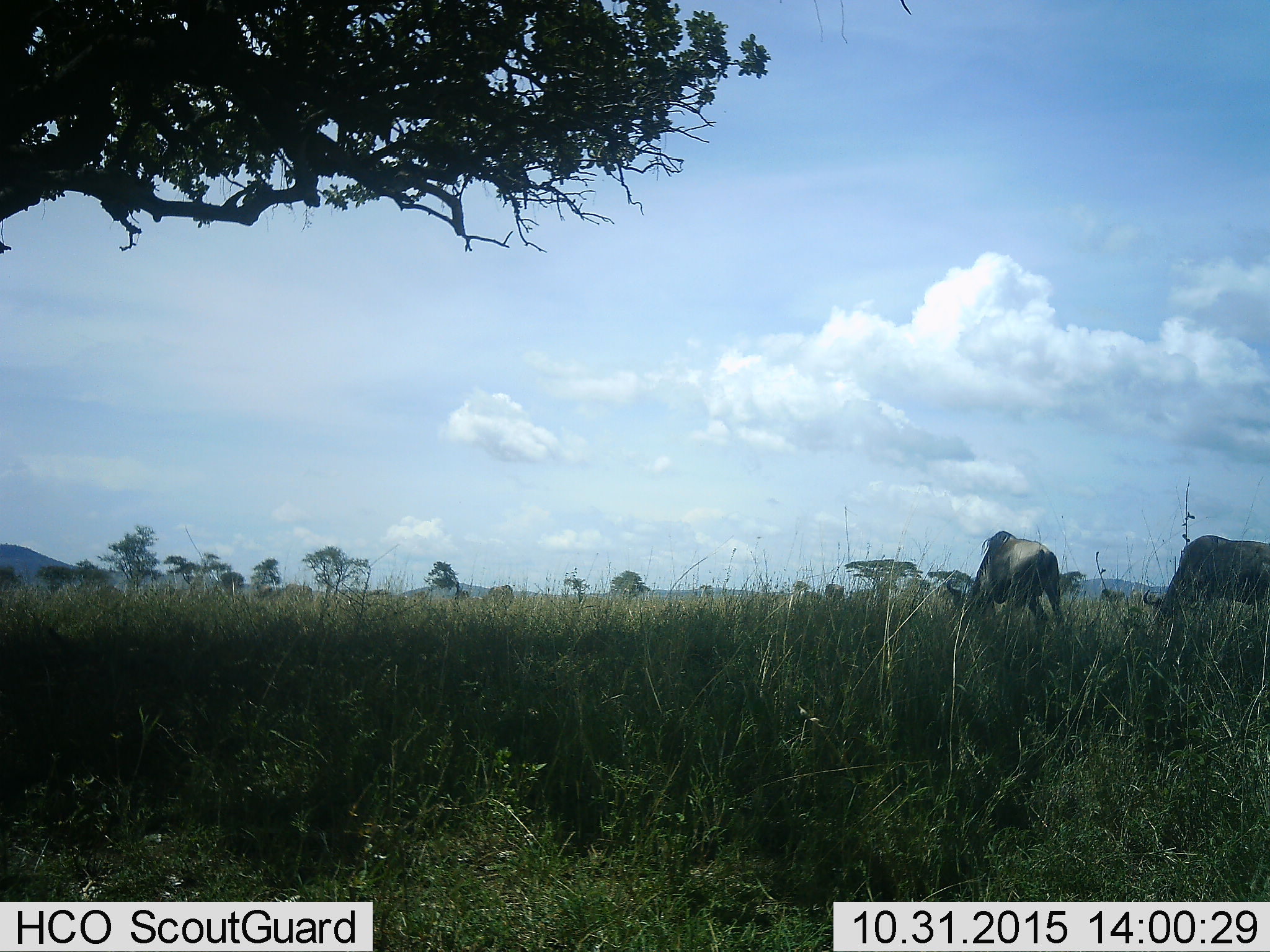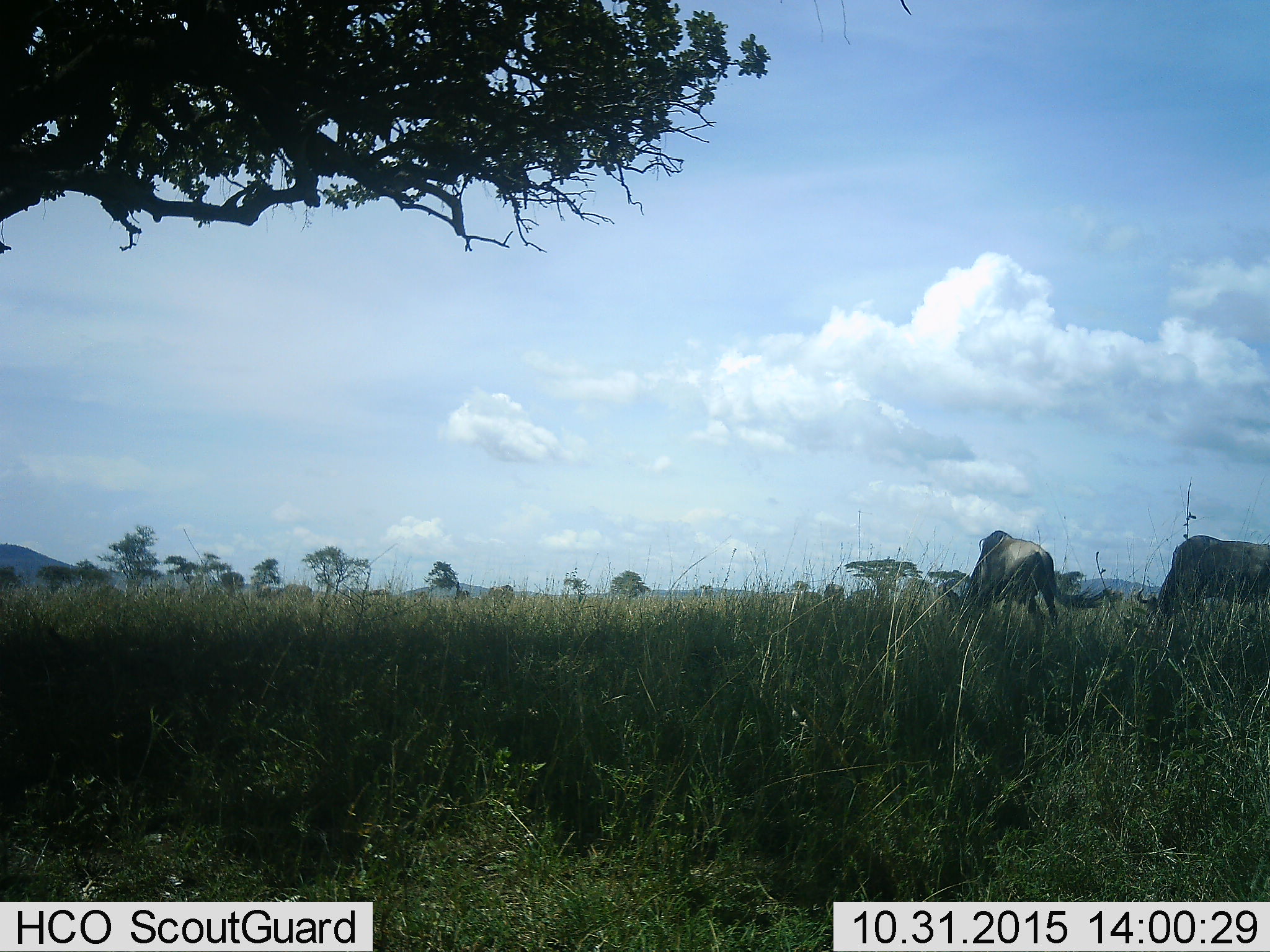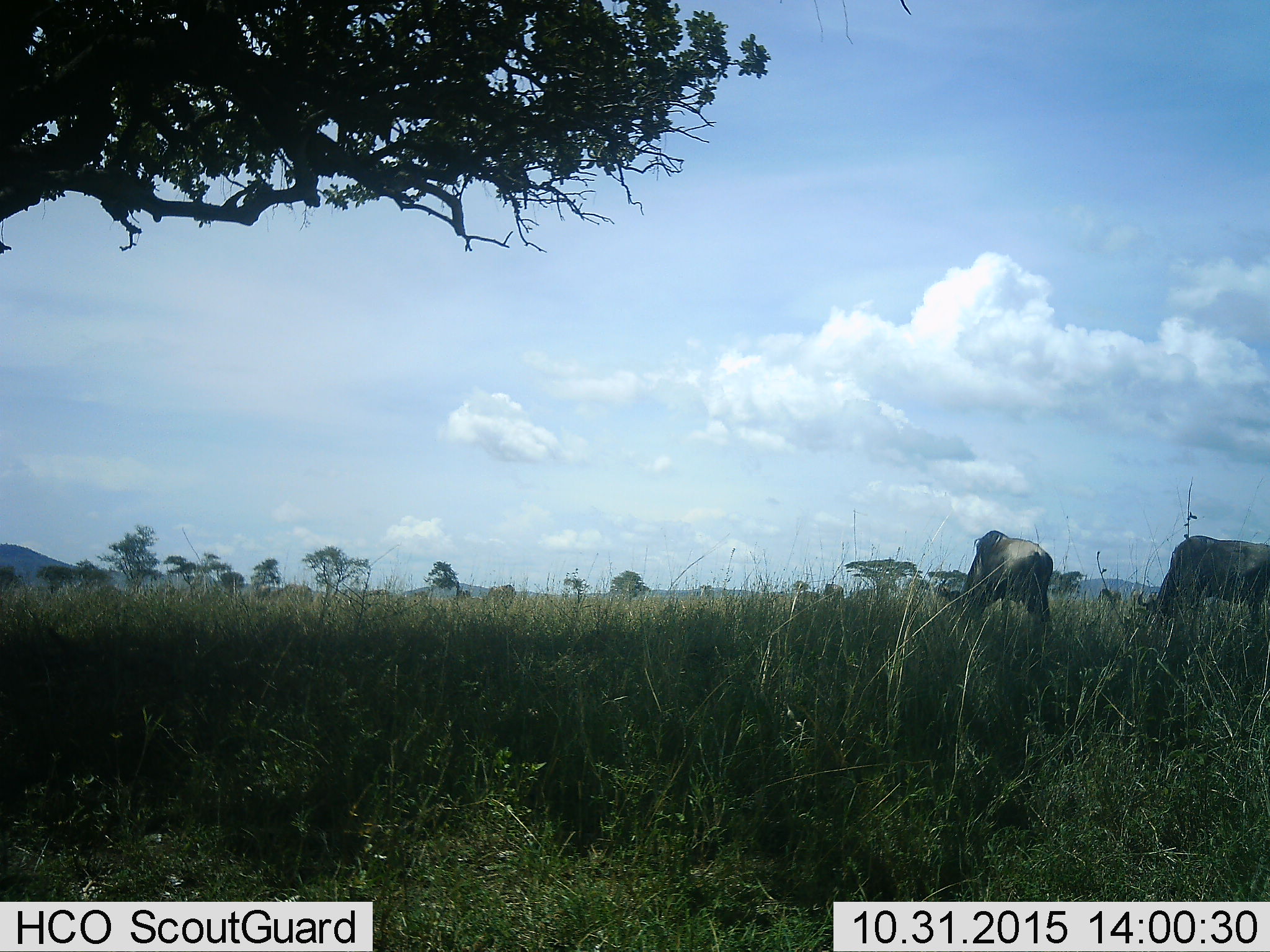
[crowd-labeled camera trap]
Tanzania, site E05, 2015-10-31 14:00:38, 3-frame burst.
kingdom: Animalia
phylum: Chordata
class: Mammalia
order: Artiodactyla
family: Bovidae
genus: Connochaetes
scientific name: Connochaetes taurinus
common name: blue wildebeest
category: wildebeest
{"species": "wildebeest (blue wildebeest) (Connochaetes taurinus)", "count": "2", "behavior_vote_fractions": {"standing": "38%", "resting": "0%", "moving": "38%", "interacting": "0%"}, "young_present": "0%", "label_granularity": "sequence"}